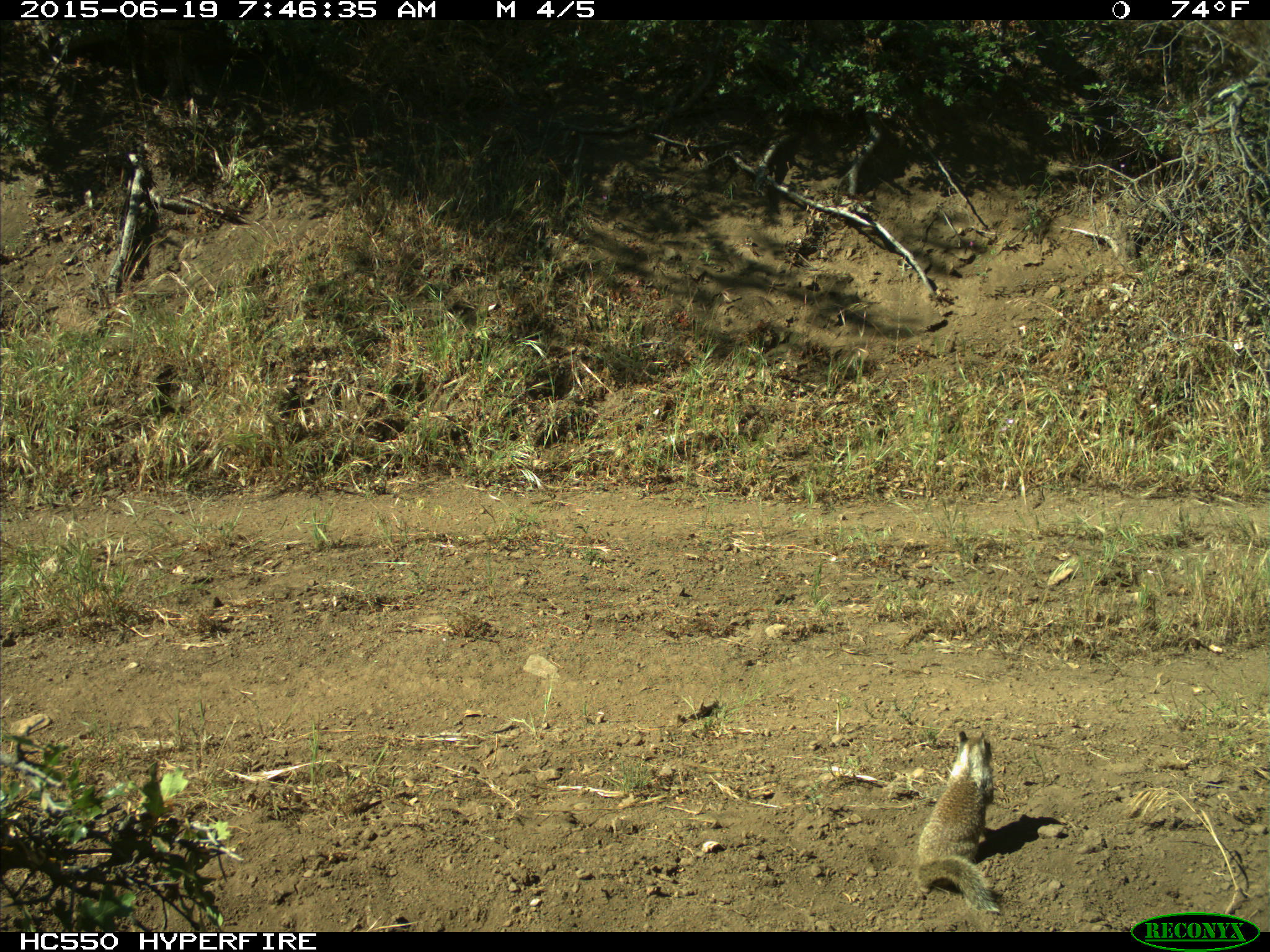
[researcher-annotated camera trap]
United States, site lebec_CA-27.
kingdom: Animalia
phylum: Chordata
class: Mammalia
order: Rodentia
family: Sciuridae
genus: Otospermophilus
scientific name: Otospermophilus beecheyi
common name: california ground squirrel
Otospermophilus beecheyi (california ground squirrel).